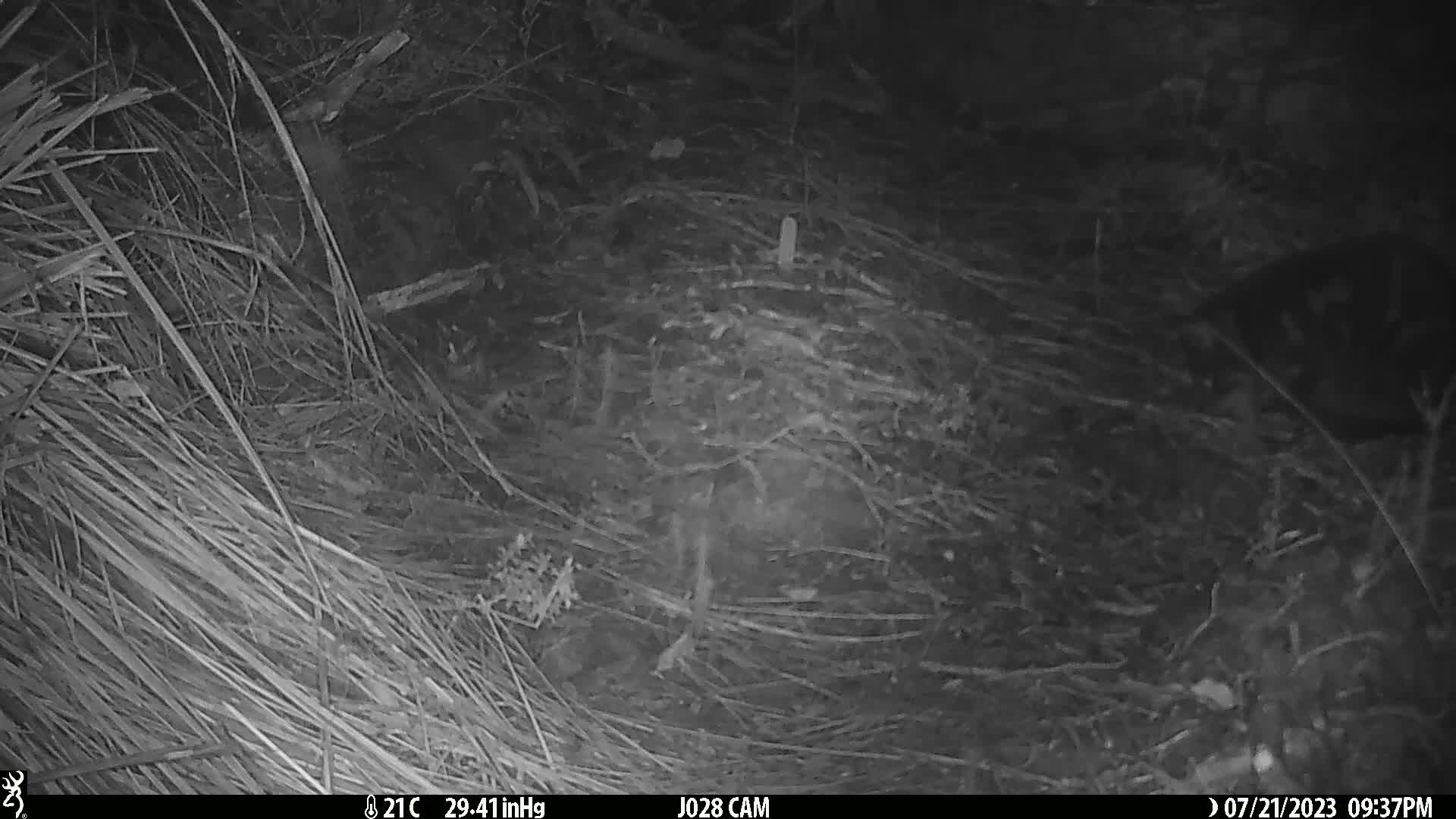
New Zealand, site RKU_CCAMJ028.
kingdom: Animalia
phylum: Chordata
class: Mammalia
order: Carnivora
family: Felidae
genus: Felis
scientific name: Felis catus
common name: domestic cat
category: cat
Cat (domestic cat) (Felis catus).